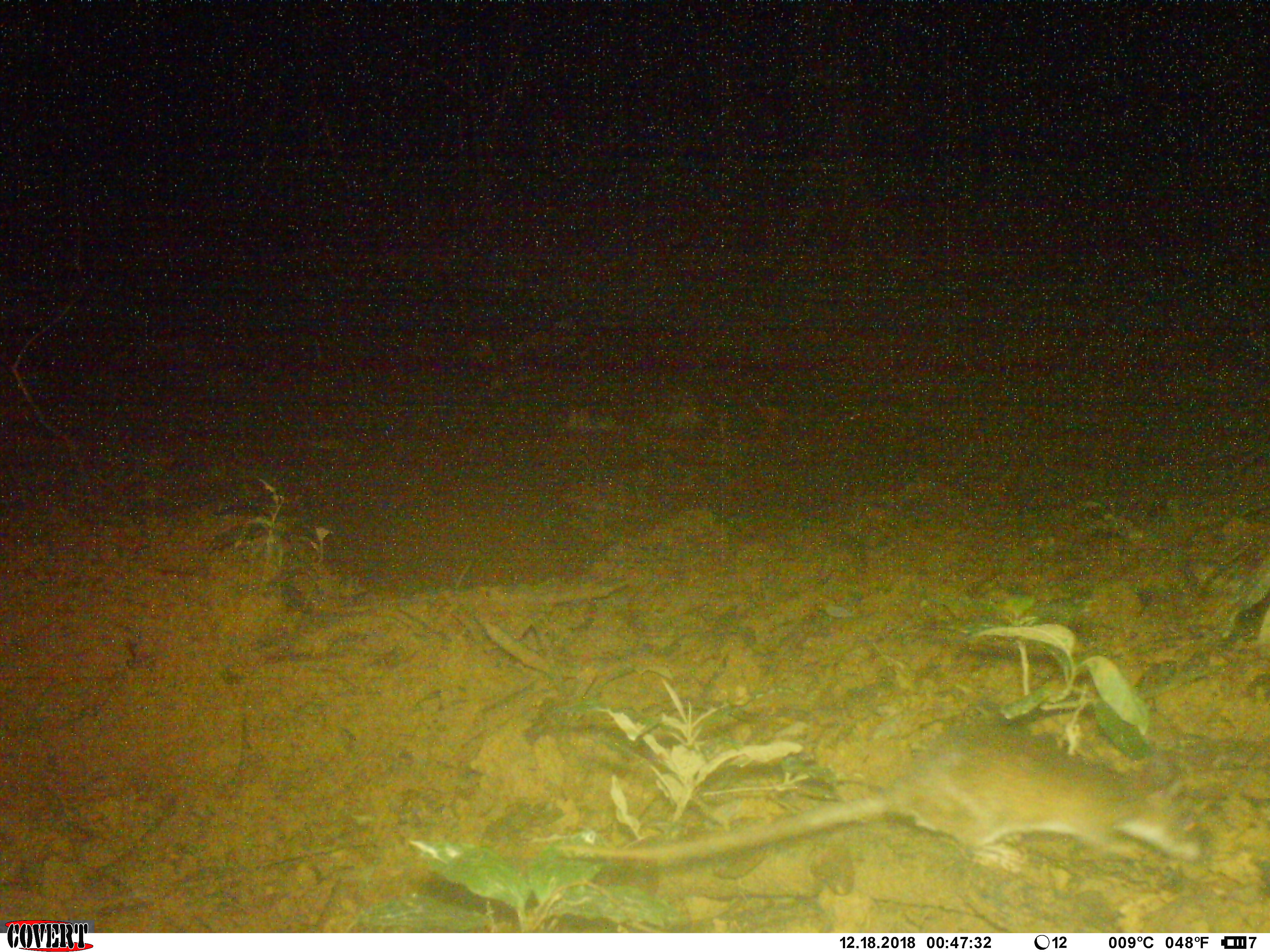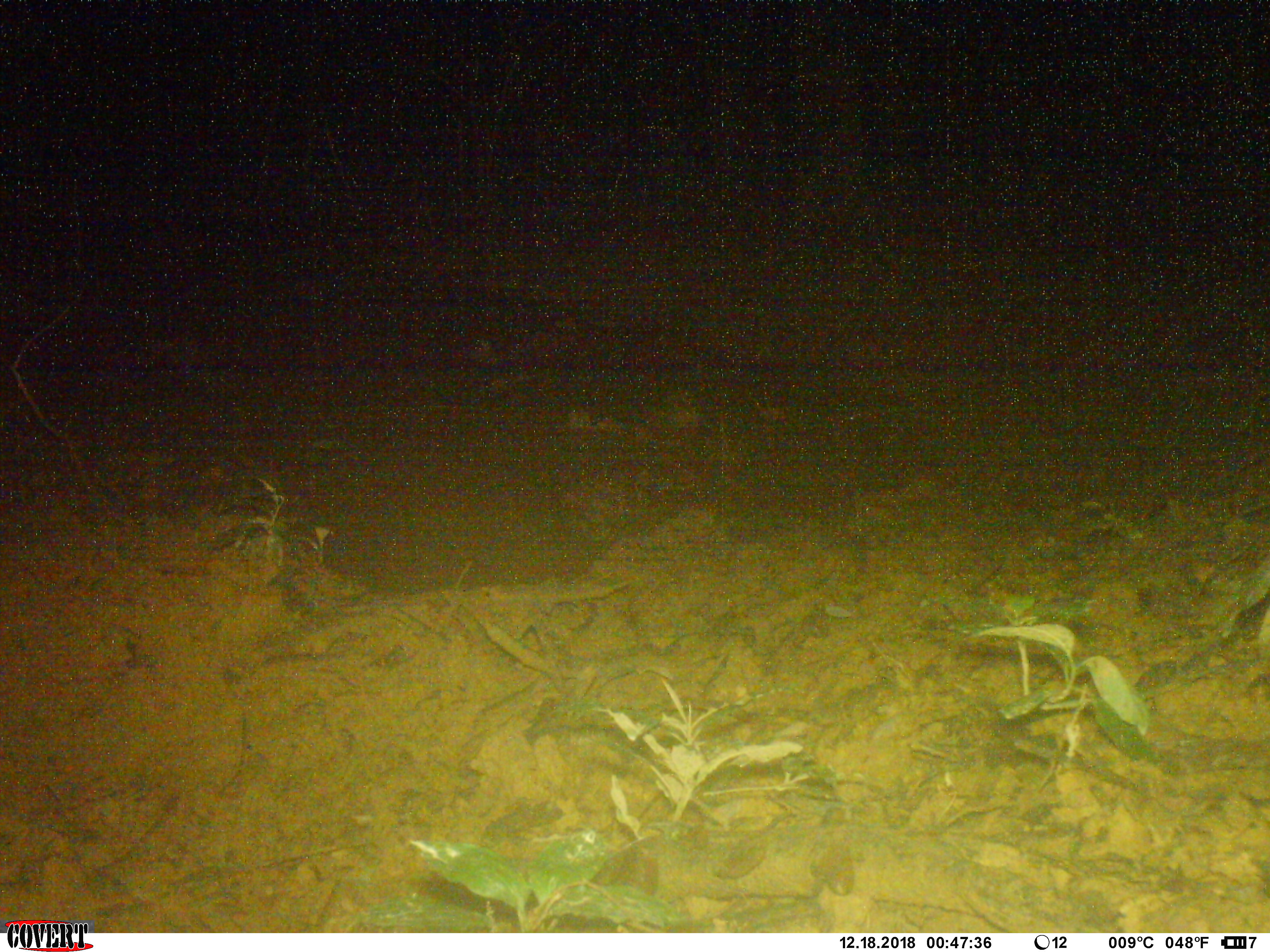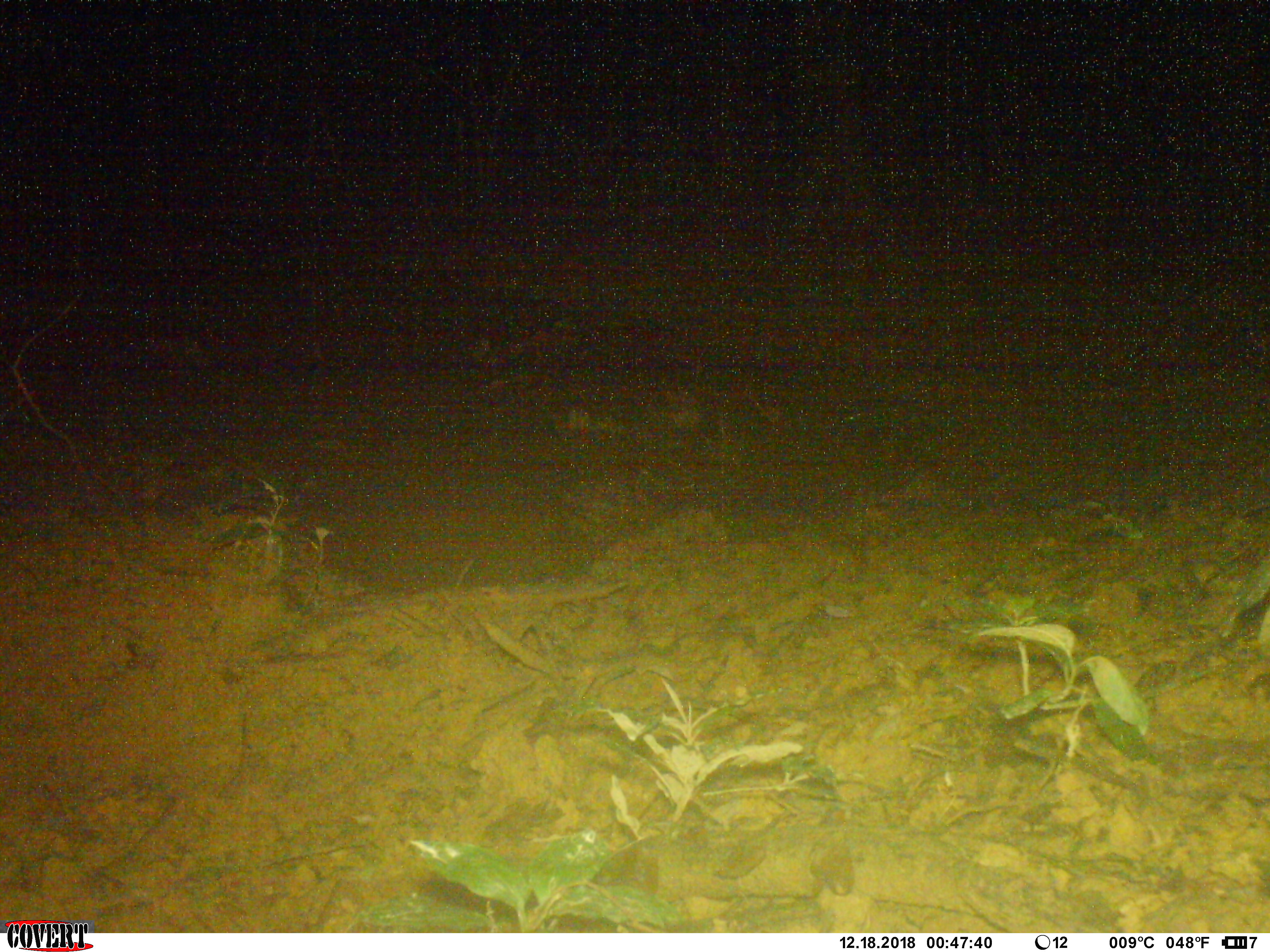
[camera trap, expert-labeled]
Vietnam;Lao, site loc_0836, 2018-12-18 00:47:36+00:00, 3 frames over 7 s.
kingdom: Animalia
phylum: Chordata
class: Mammalia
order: Rodentia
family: Muridae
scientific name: Muridae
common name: old-world mice and rats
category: unidentified murid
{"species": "unidentified murid (old-world mice and rats) (Muridae)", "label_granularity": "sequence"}